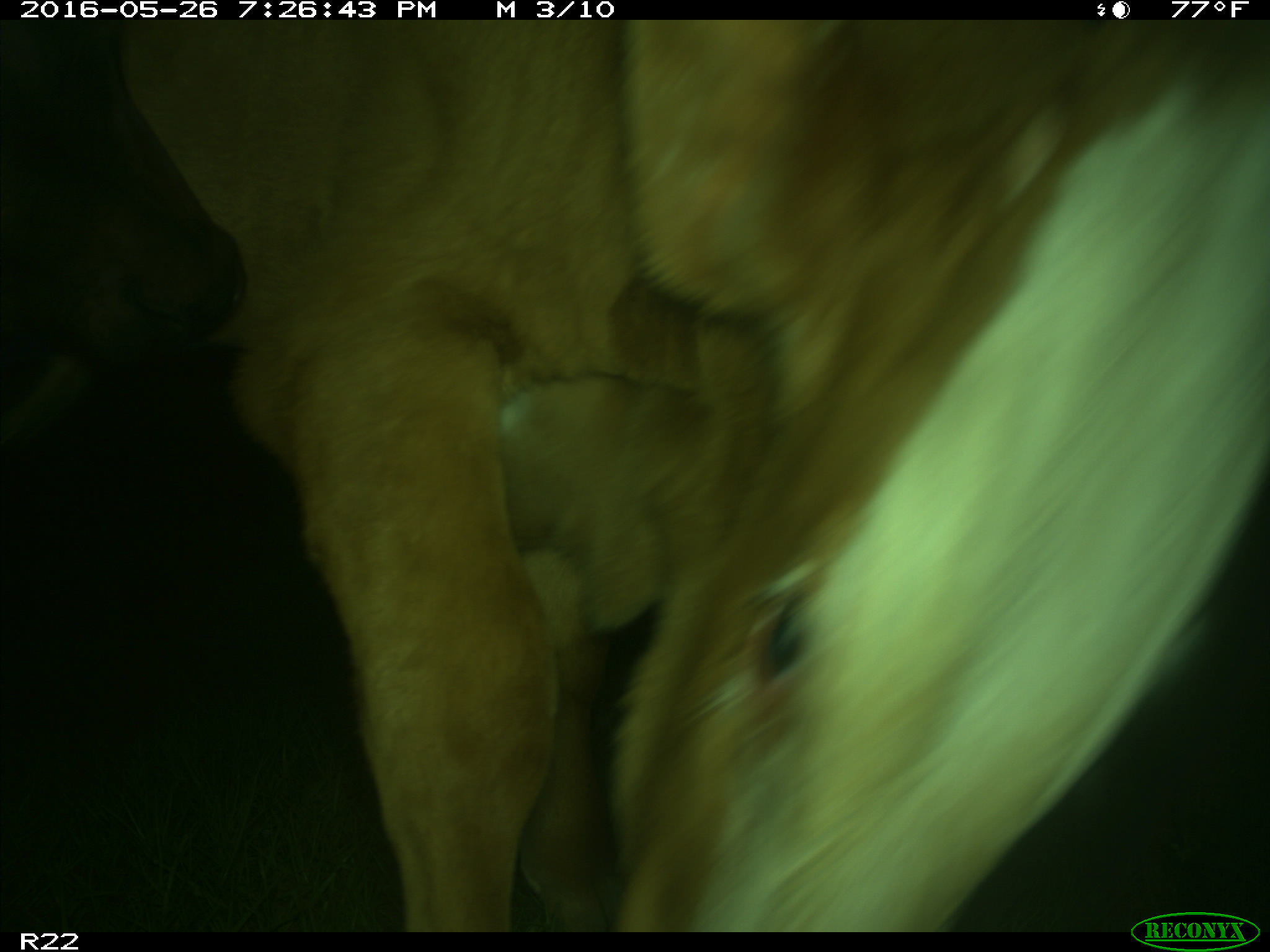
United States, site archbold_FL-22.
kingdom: Animalia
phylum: Chordata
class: Mammalia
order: Artiodactyla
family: Bovidae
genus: Bos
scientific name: Bos taurus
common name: domestic cow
Bos taurus (domestic cow).